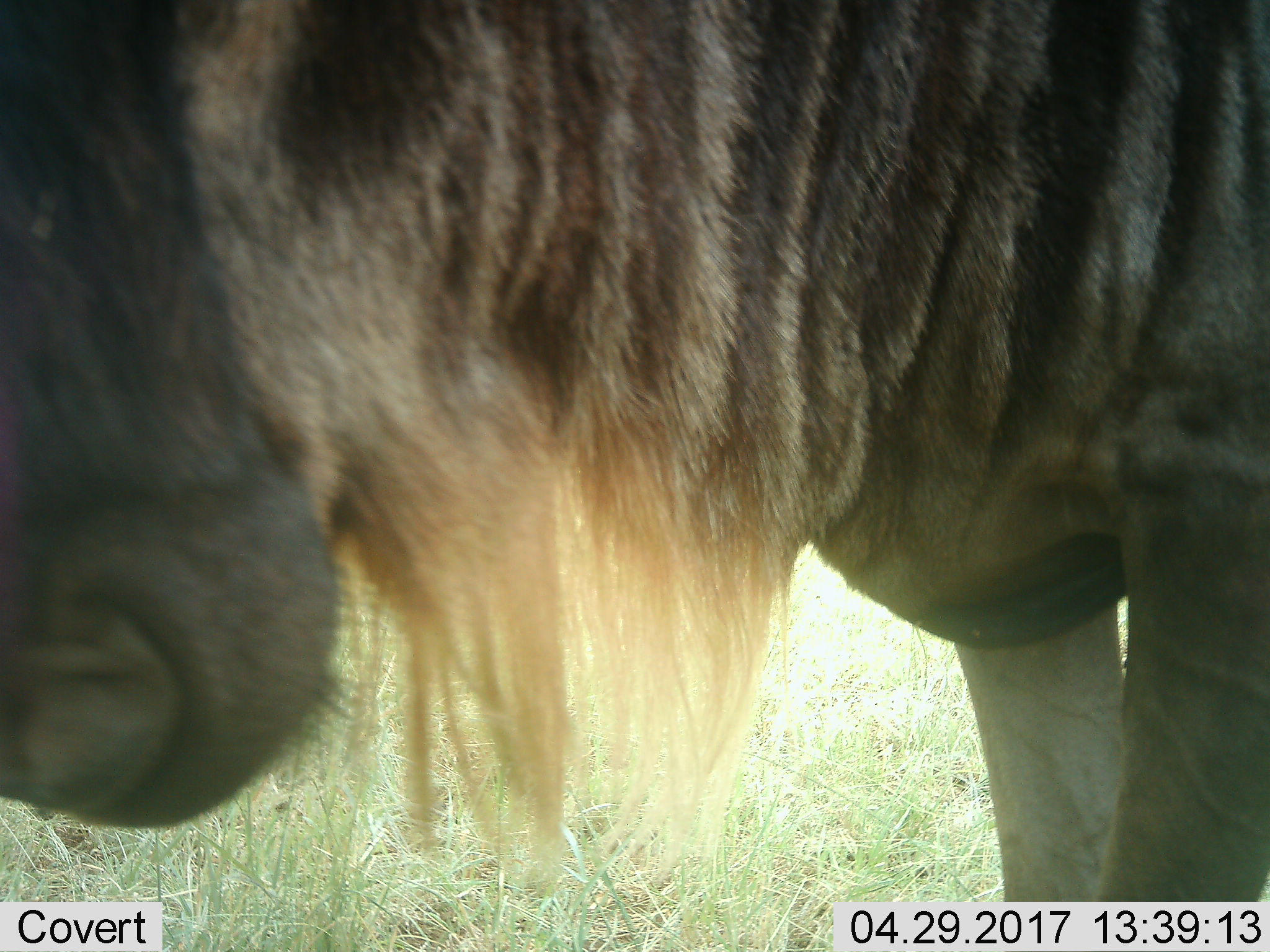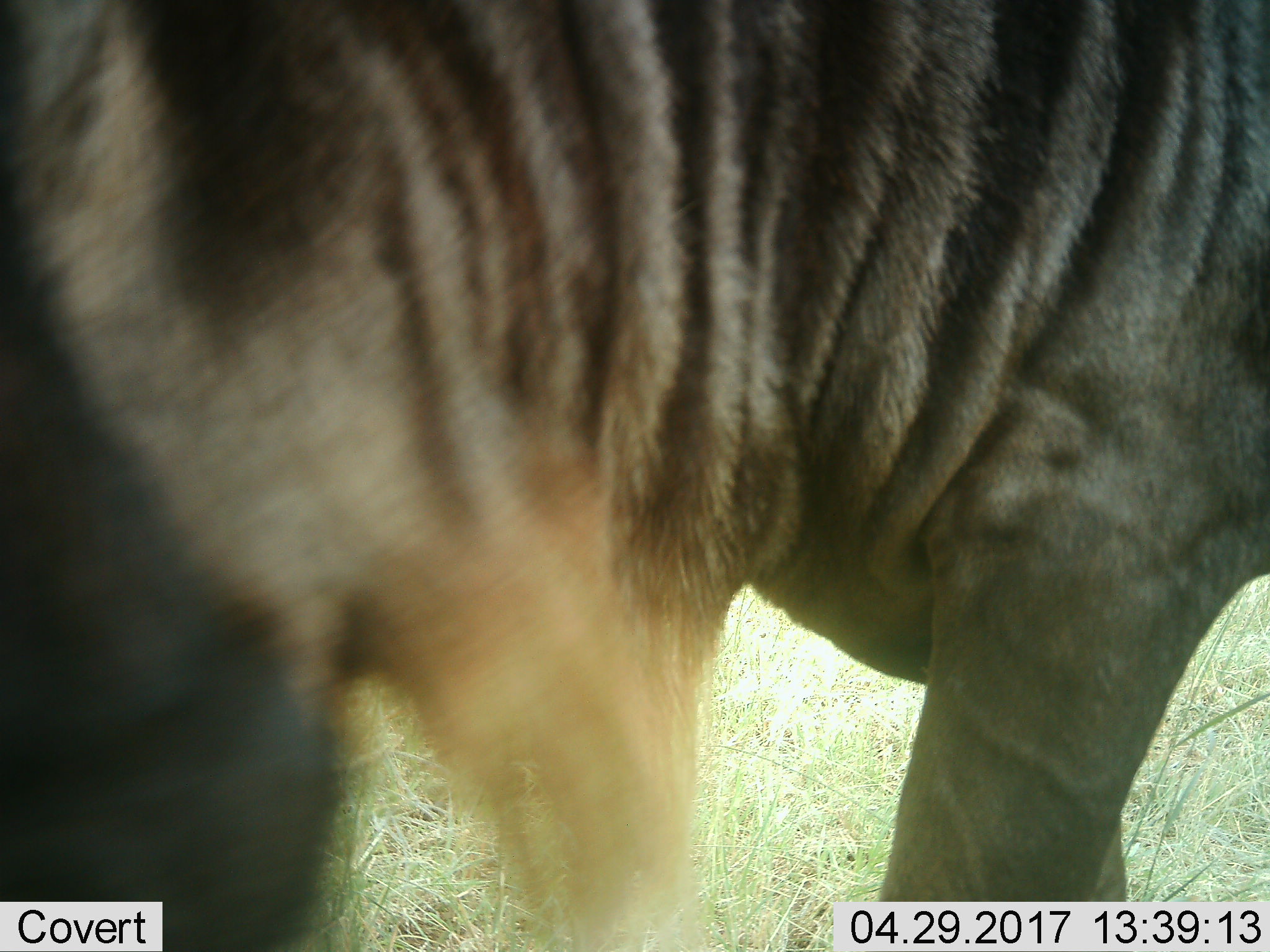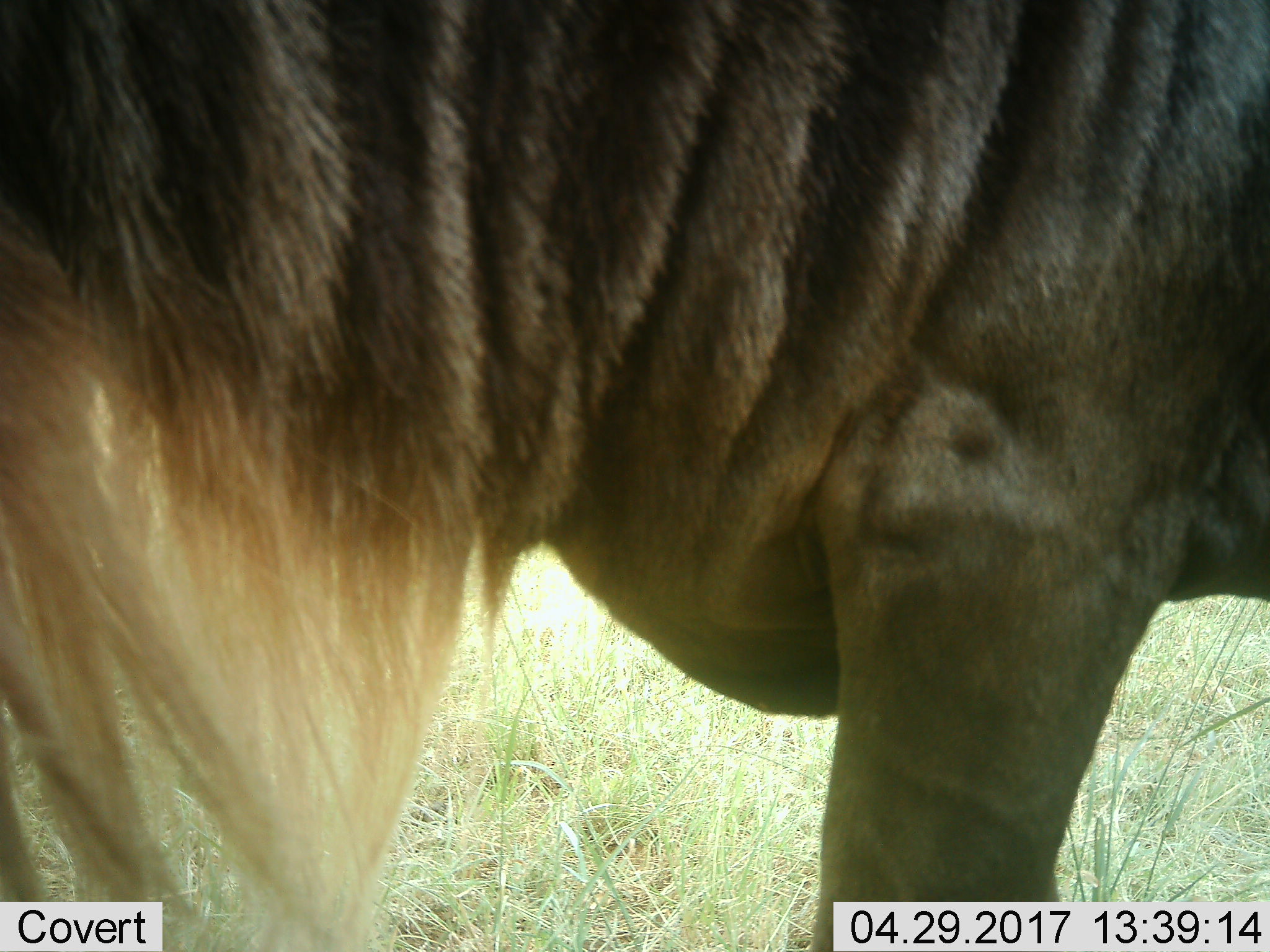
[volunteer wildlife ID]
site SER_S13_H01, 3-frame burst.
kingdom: Animalia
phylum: Chordata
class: Mammalia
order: Artiodactyla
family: Bovidae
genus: Connochaetes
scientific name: Connochaetes taurinus taurinus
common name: blue wildebeest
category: wildebeestblue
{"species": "wildebeestblue (blue wildebeest) (Connochaetes taurinus taurinus)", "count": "1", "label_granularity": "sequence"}